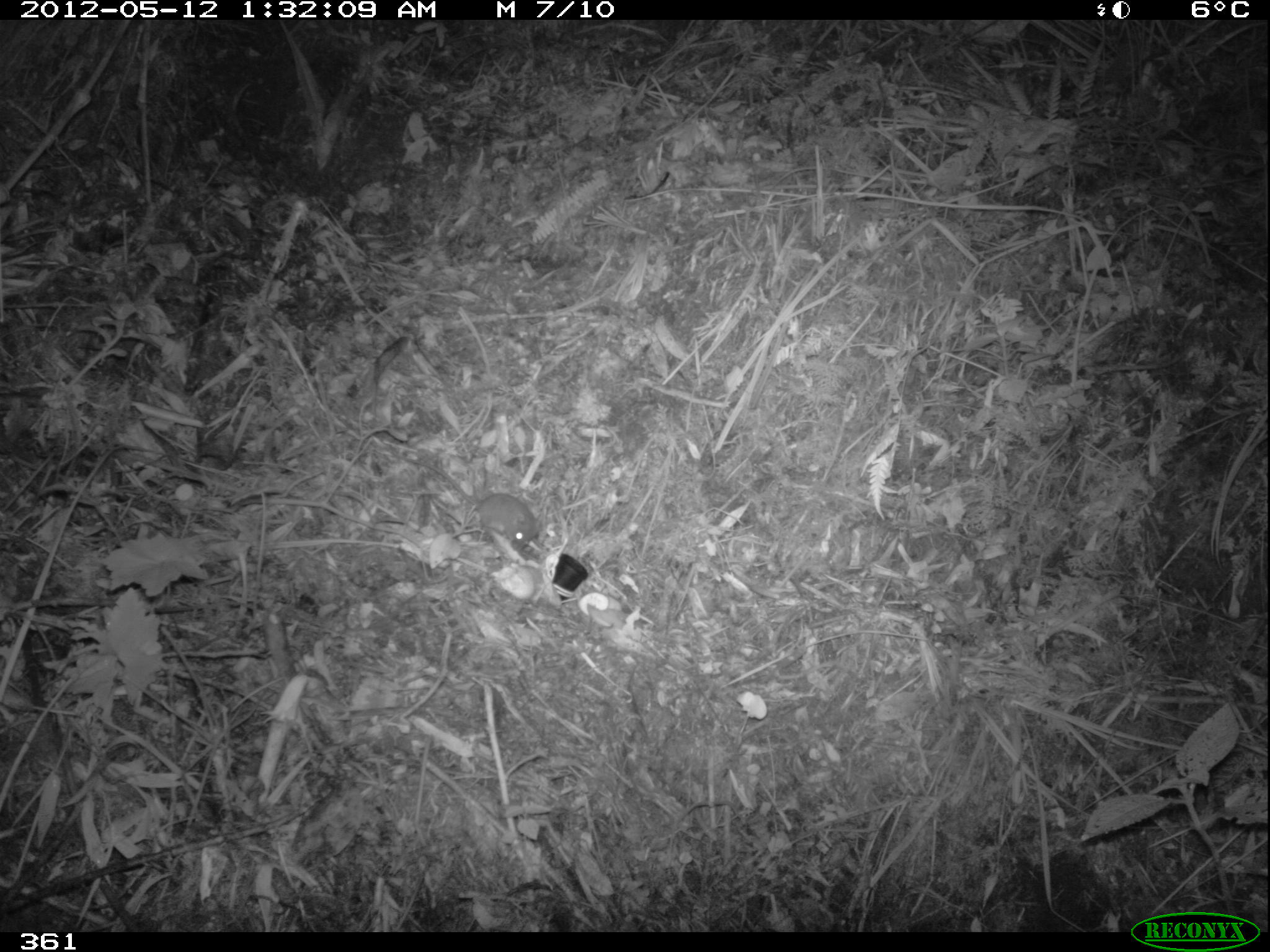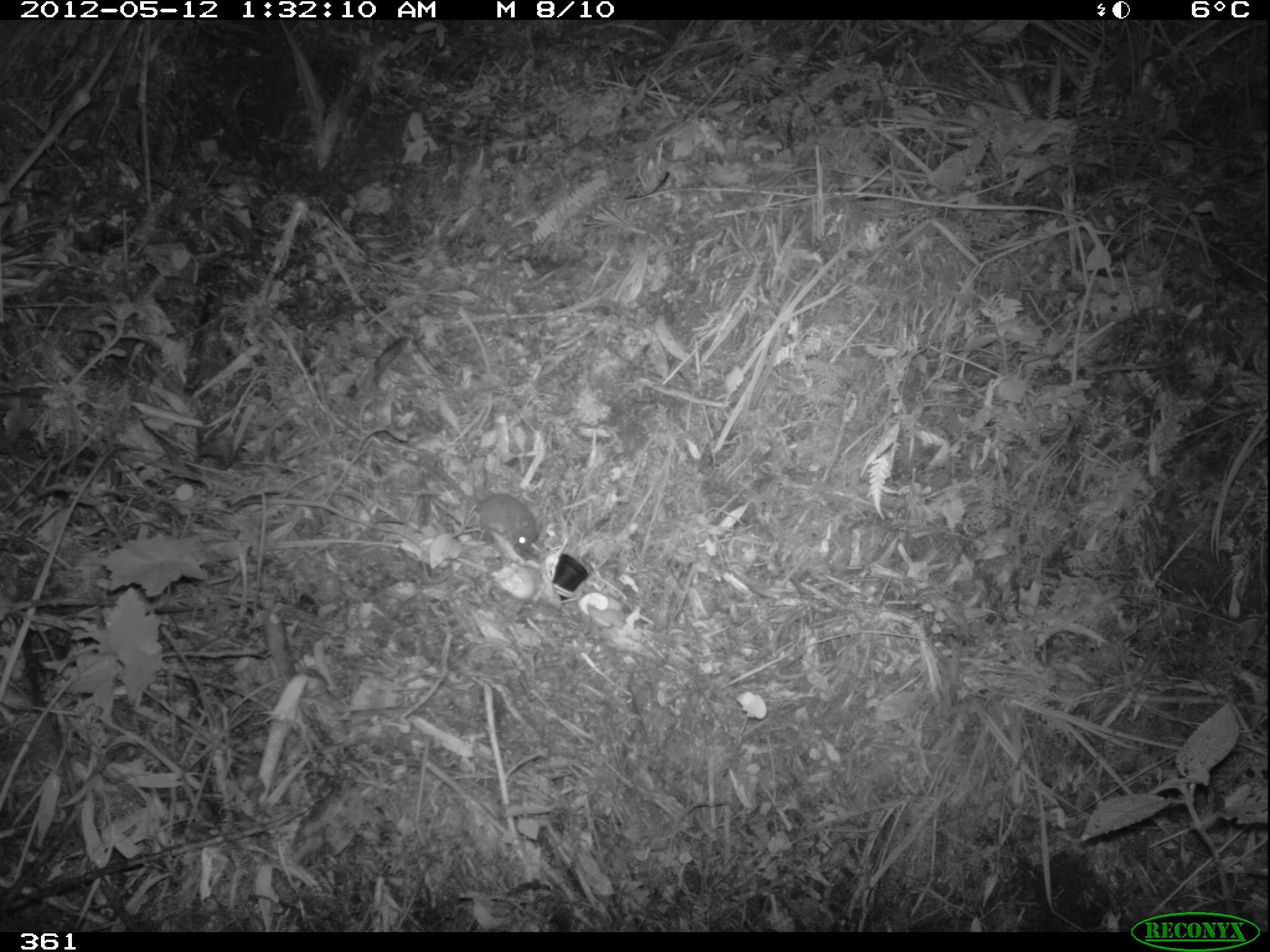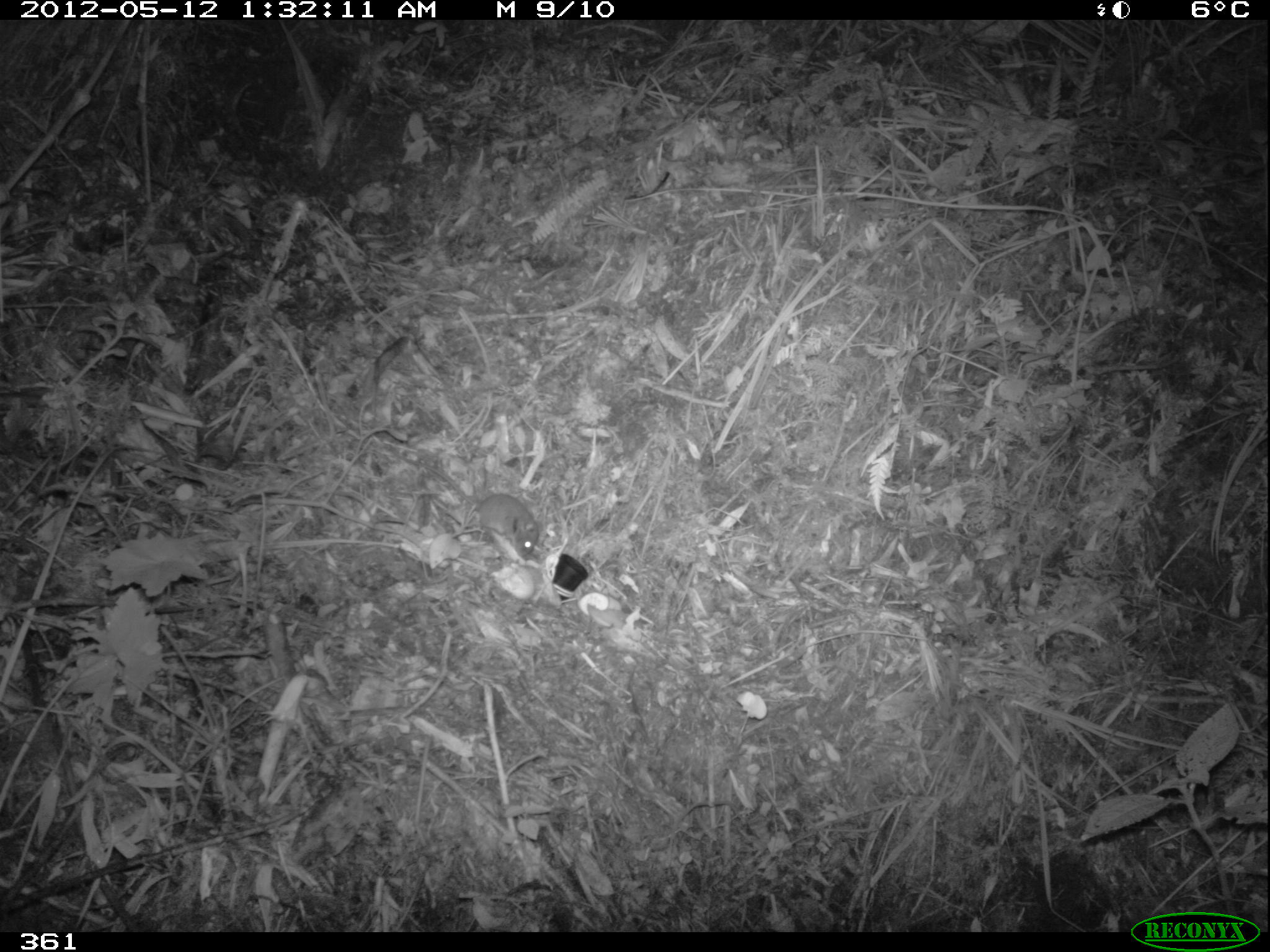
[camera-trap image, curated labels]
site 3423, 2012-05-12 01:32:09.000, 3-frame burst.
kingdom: Animalia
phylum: Chordata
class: Mammalia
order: Rodentia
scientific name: Rodentia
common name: rodents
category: unknown rodent